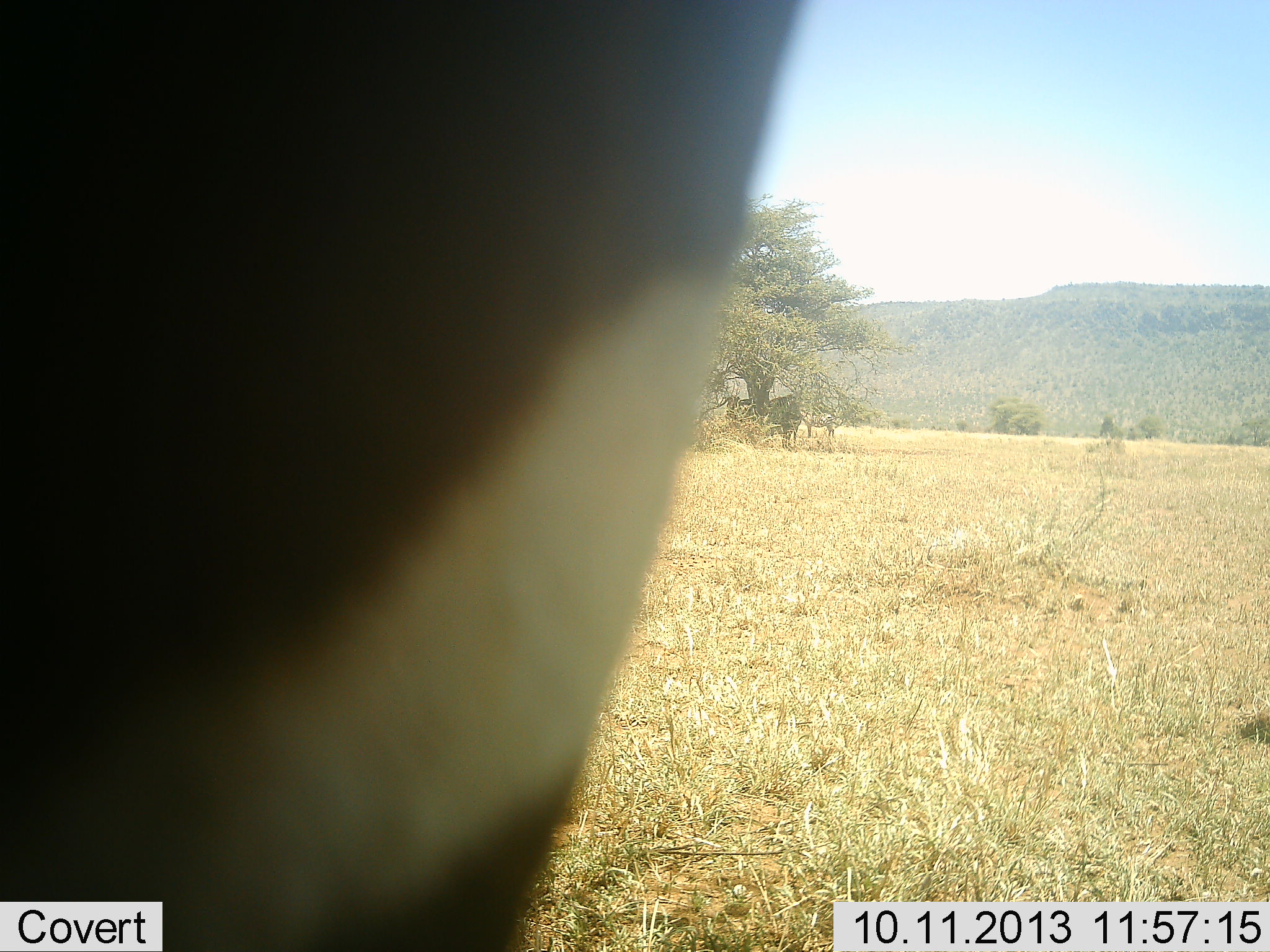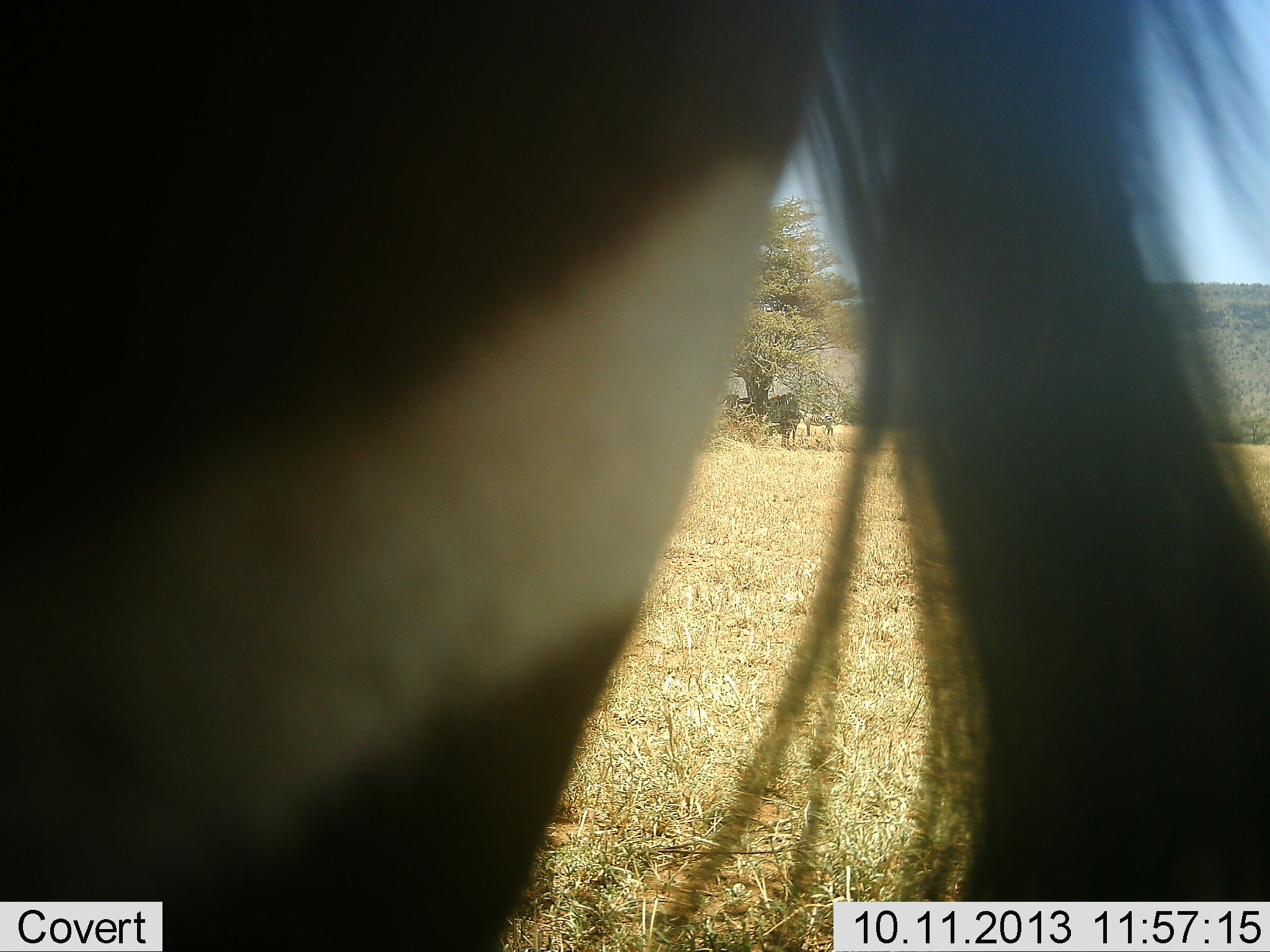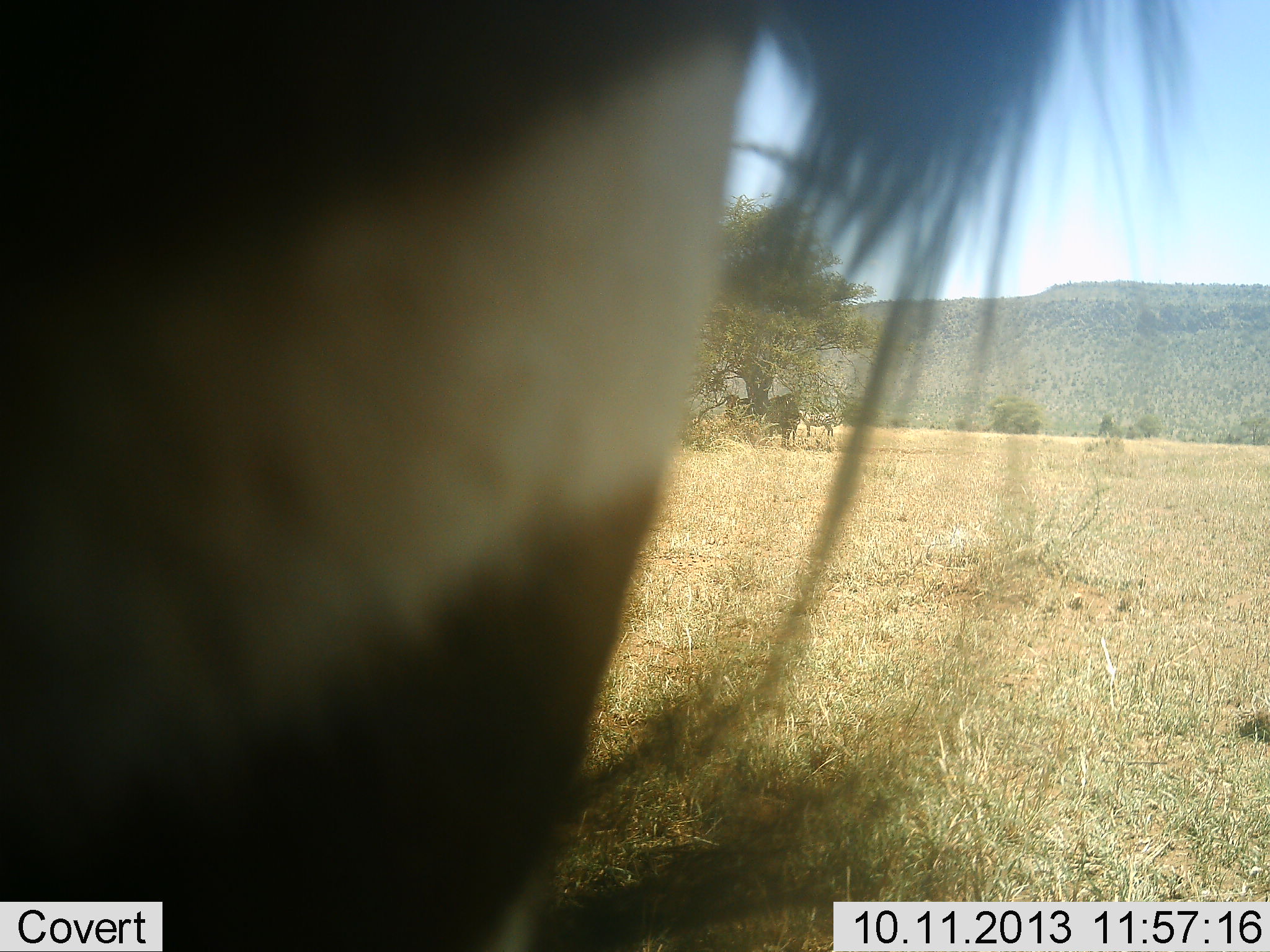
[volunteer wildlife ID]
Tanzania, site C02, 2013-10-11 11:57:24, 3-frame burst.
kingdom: Animalia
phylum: Chordata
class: Mammalia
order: Perissodactyla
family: Equidae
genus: Equus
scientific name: Equus quagga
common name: plains zebra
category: zebra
Zebra (plains zebra) (Equus quagga), count 1. Behavior (volunteer vote fractions): standing 97%, resting 0%, moving 3%, interacting 0%. Young present (vote fraction): 0%. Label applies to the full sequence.